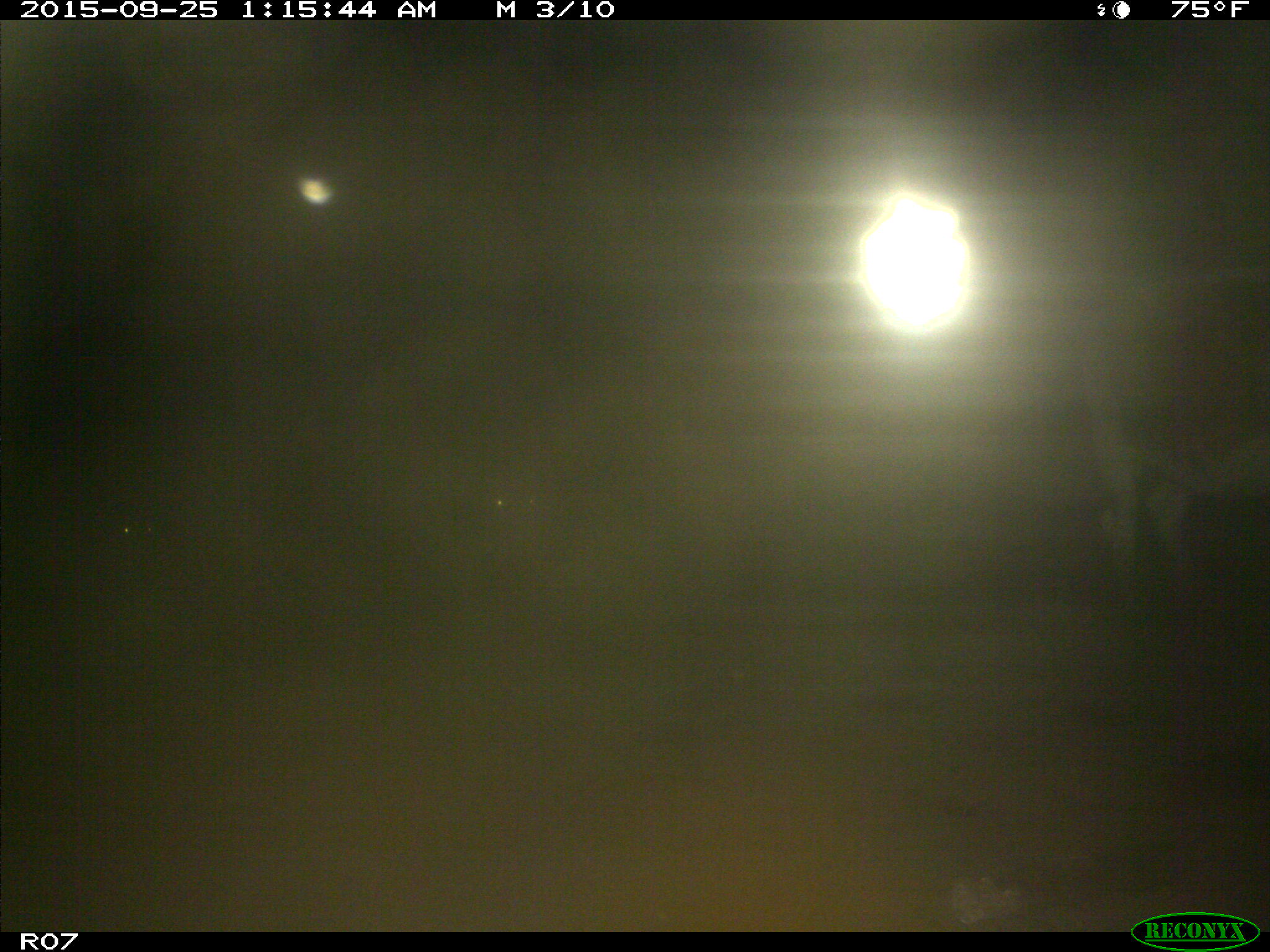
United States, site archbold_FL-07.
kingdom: Animalia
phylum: Chordata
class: Mammalia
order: Artiodactyla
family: Bovidae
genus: Bos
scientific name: Bos taurus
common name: domestic cow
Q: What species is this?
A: Bos taurus (domestic cow).